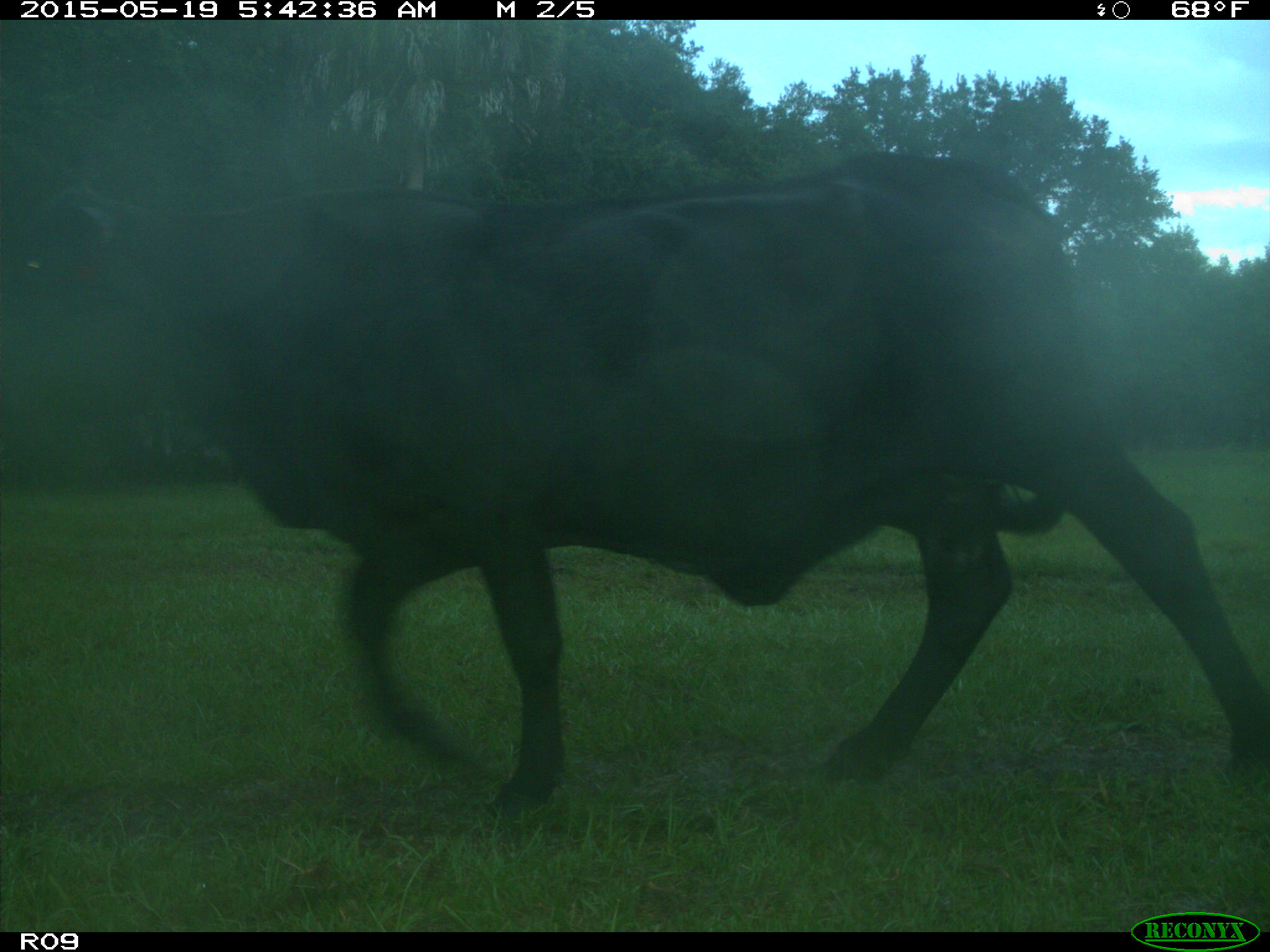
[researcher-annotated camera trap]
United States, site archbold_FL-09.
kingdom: Animalia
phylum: Chordata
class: Mammalia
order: Artiodactyla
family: Bovidae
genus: Bos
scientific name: Bos taurus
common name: domestic cow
Bos taurus (domestic cow).